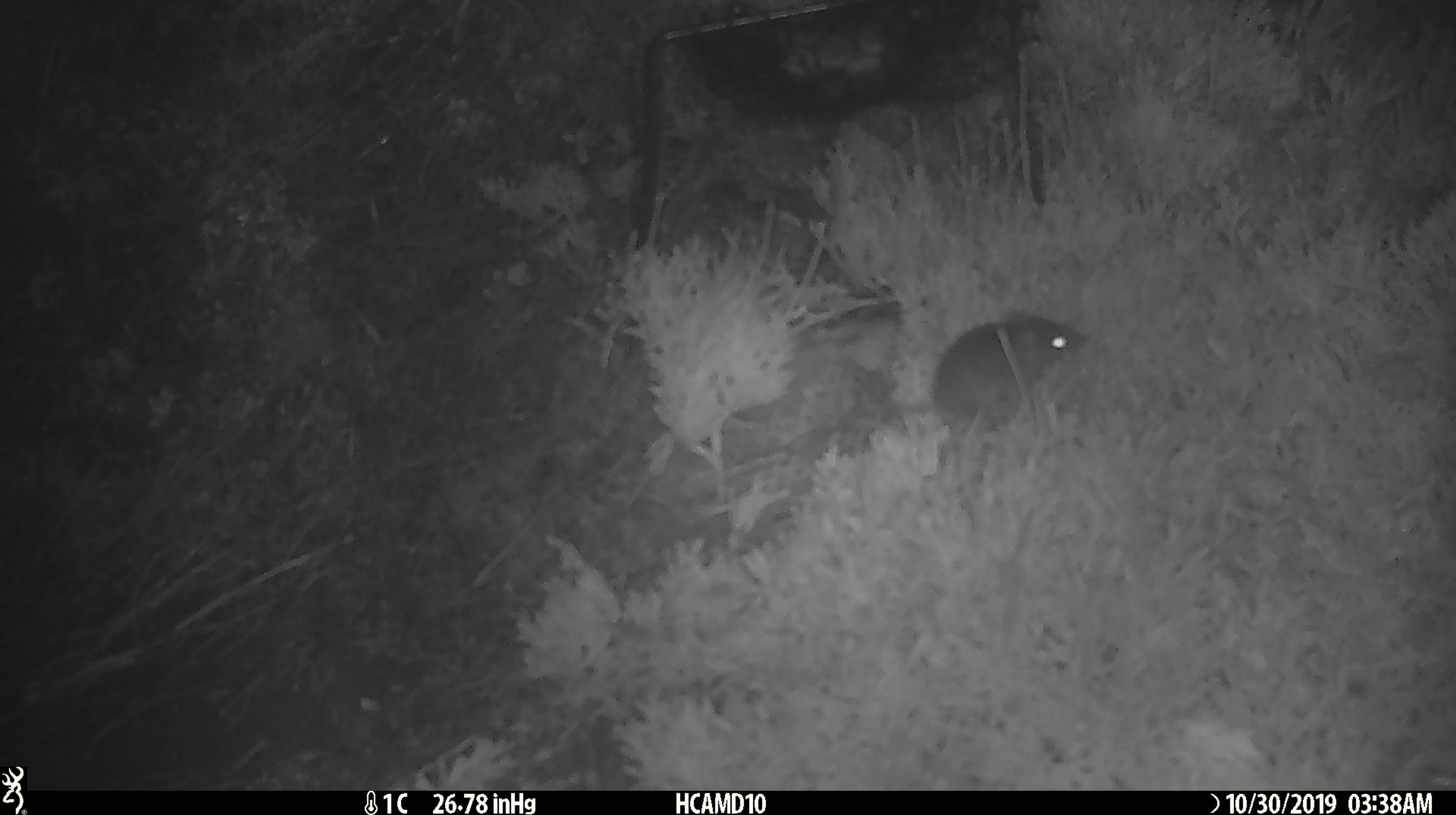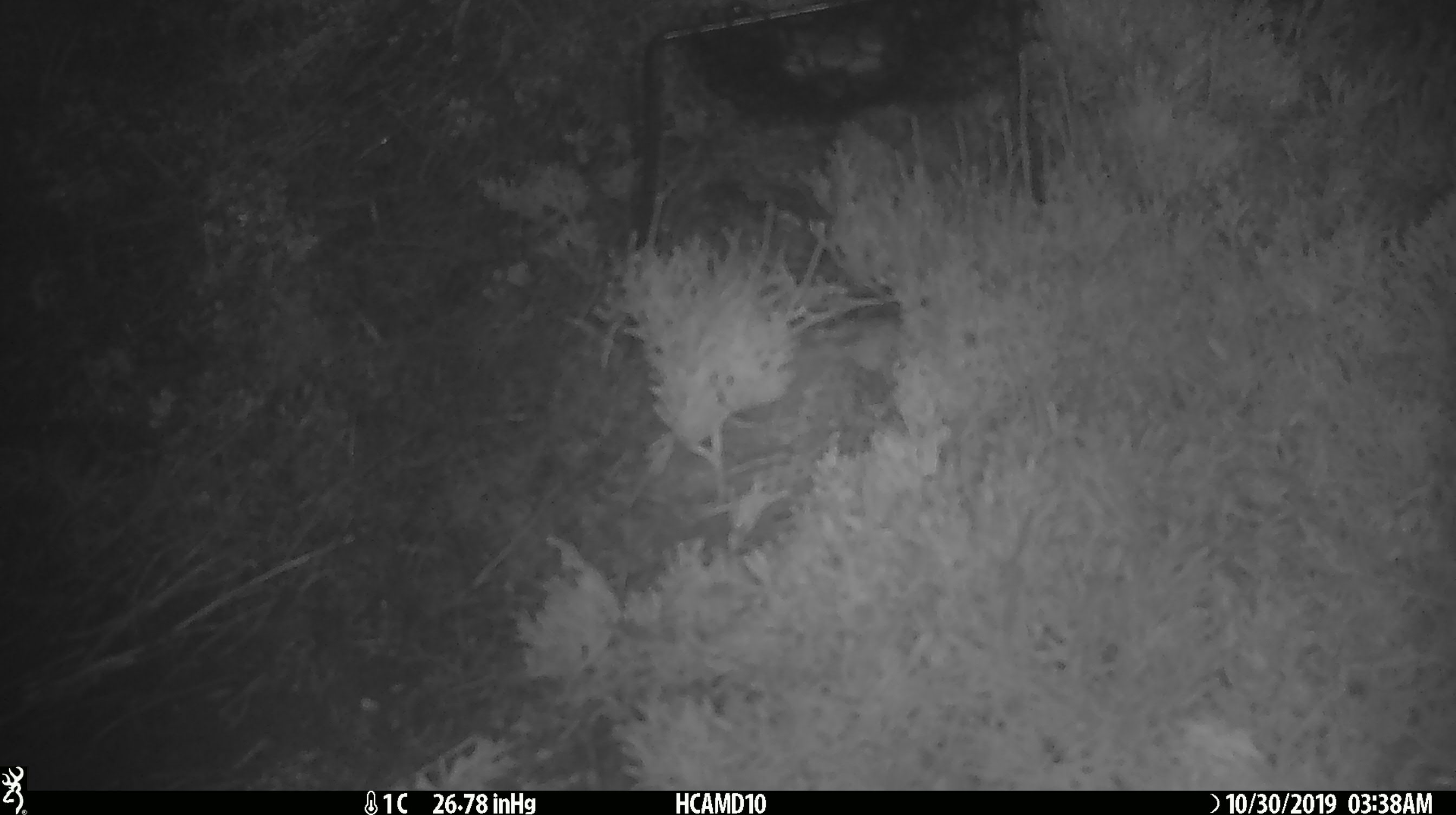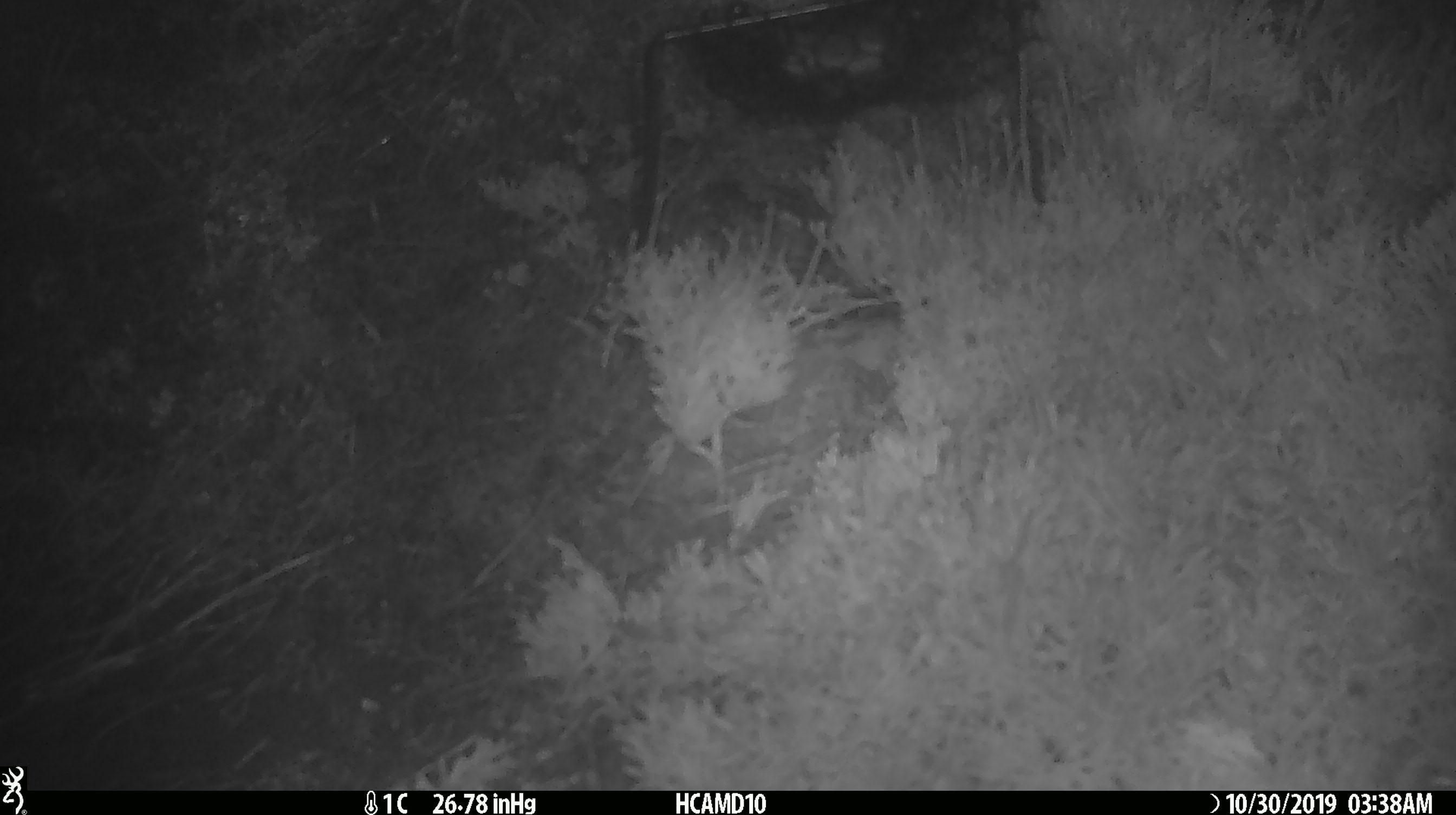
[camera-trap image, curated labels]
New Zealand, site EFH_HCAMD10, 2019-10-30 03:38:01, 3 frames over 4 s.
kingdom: Animalia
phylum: Chordata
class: Mammalia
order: Rodentia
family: Muridae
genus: Mus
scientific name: Mus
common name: mouse